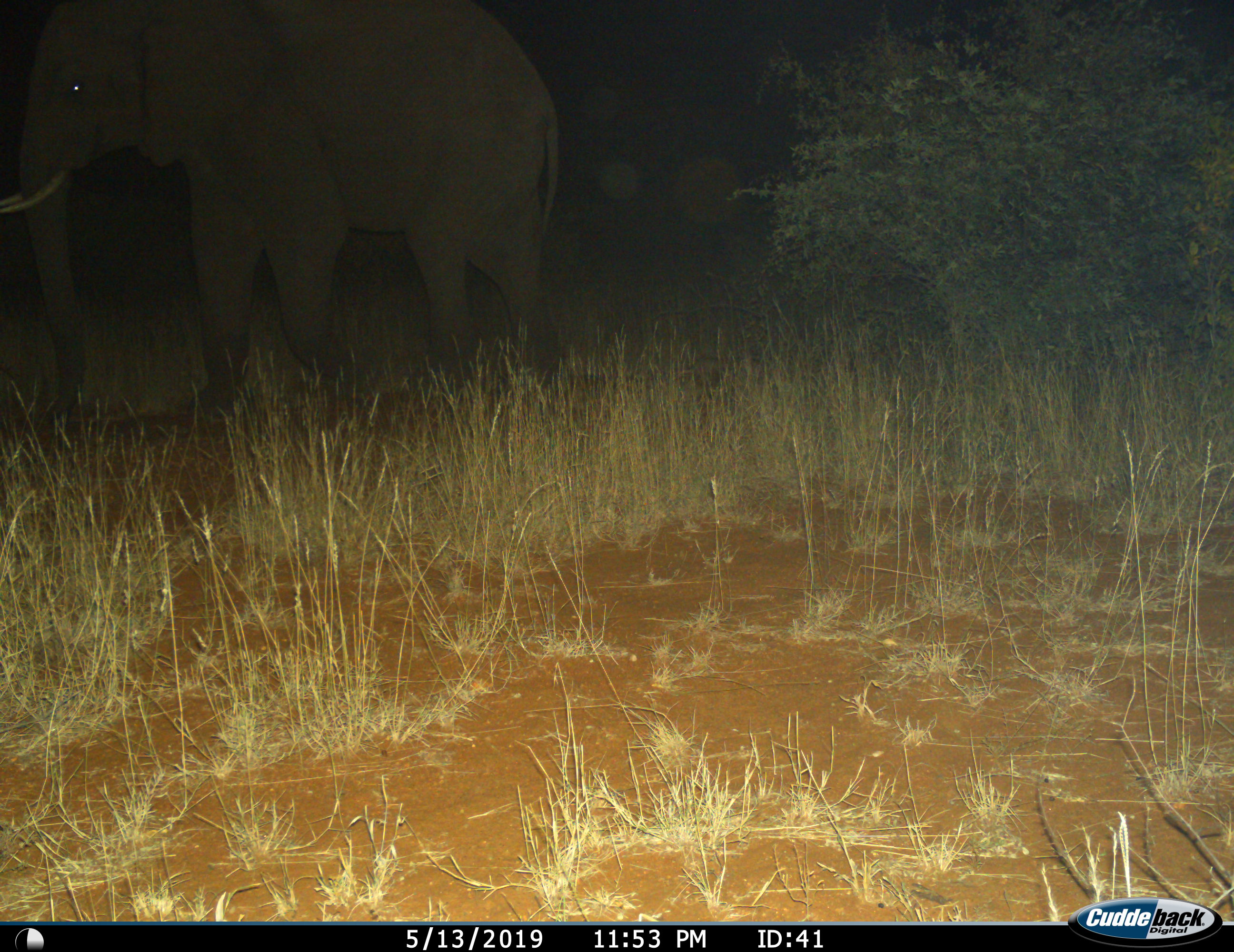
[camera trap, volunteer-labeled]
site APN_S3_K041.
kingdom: Animalia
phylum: Chordata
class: Mammalia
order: Proboscidea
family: Elephantidae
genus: Loxodonta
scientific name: Loxodonta africana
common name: african bush elephant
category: elephant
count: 1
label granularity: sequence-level